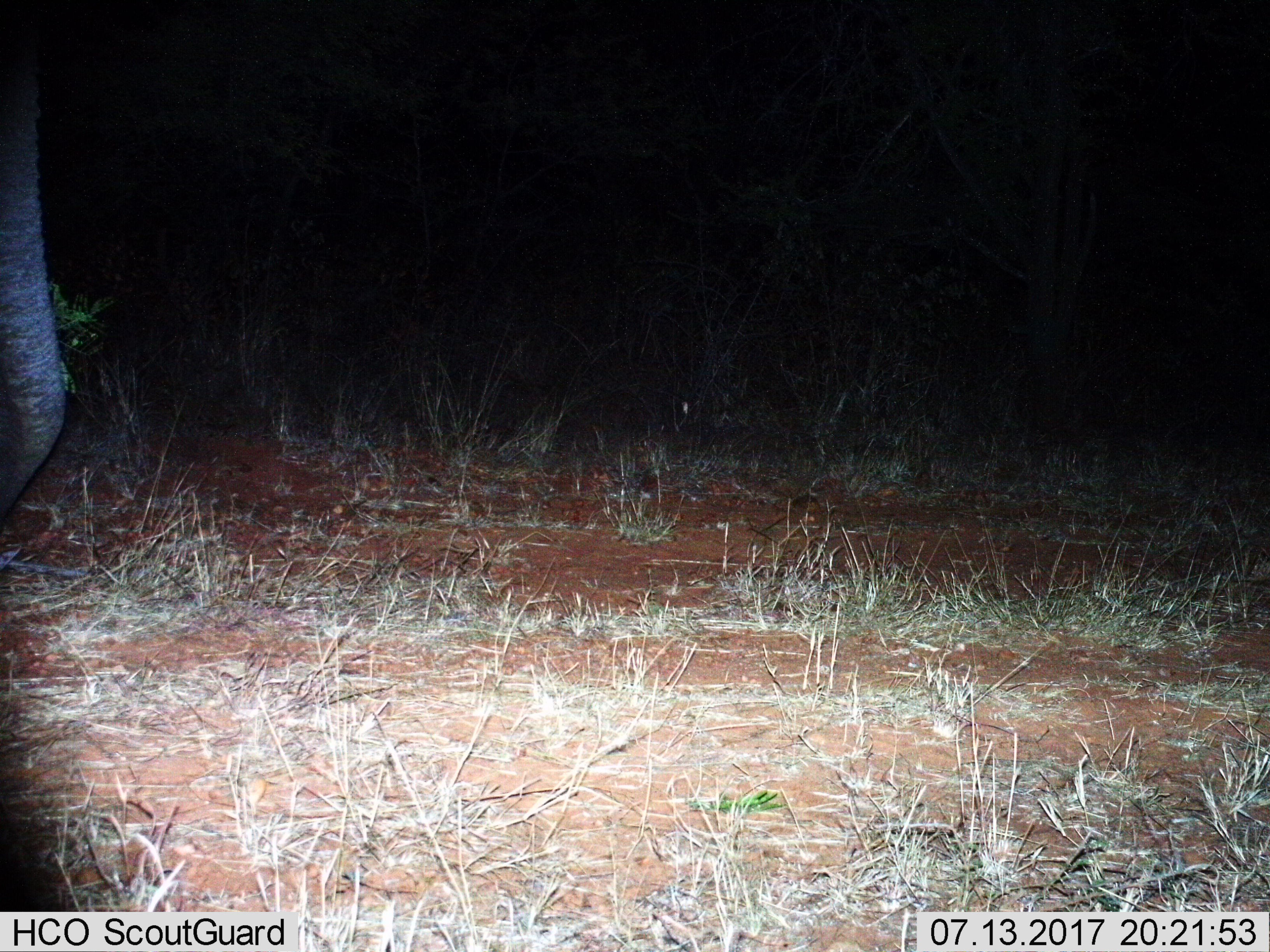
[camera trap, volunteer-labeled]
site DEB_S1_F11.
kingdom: Animalia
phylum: Chordata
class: Mammalia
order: Proboscidea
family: Elephantidae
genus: Loxodonta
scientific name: Loxodonta africana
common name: african bush elephant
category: elephant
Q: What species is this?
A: Elephant (african bush elephant) (Loxodonta africana).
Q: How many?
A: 1.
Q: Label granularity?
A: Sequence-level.